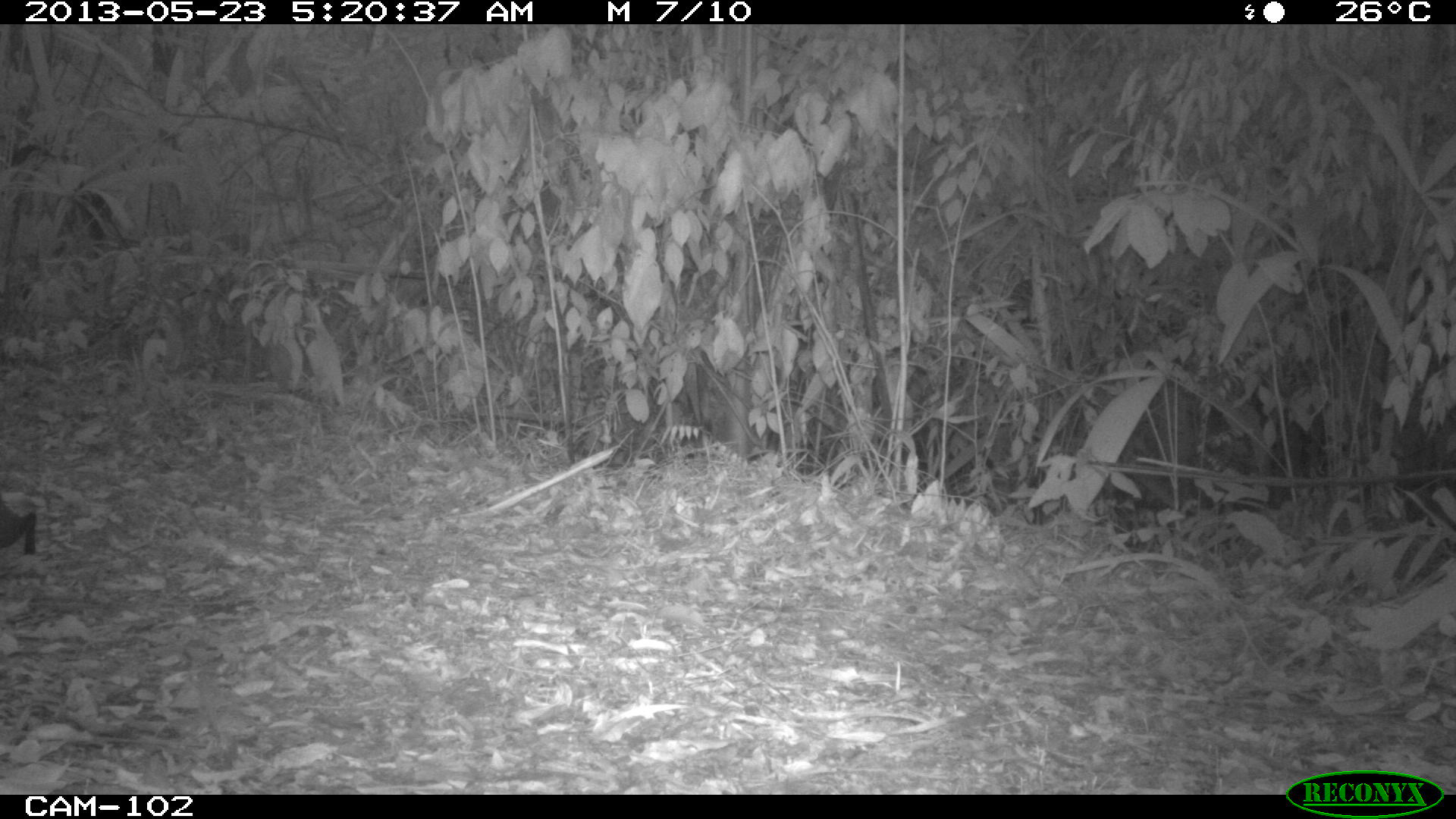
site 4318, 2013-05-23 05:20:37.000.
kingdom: Animalia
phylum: Chordata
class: Mammalia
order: Rodentia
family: Dasyproctidae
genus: Dasyprocta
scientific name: Dasyprocta punctata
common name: central american agouti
Dasyprocta punctata (central american agouti), count 1.